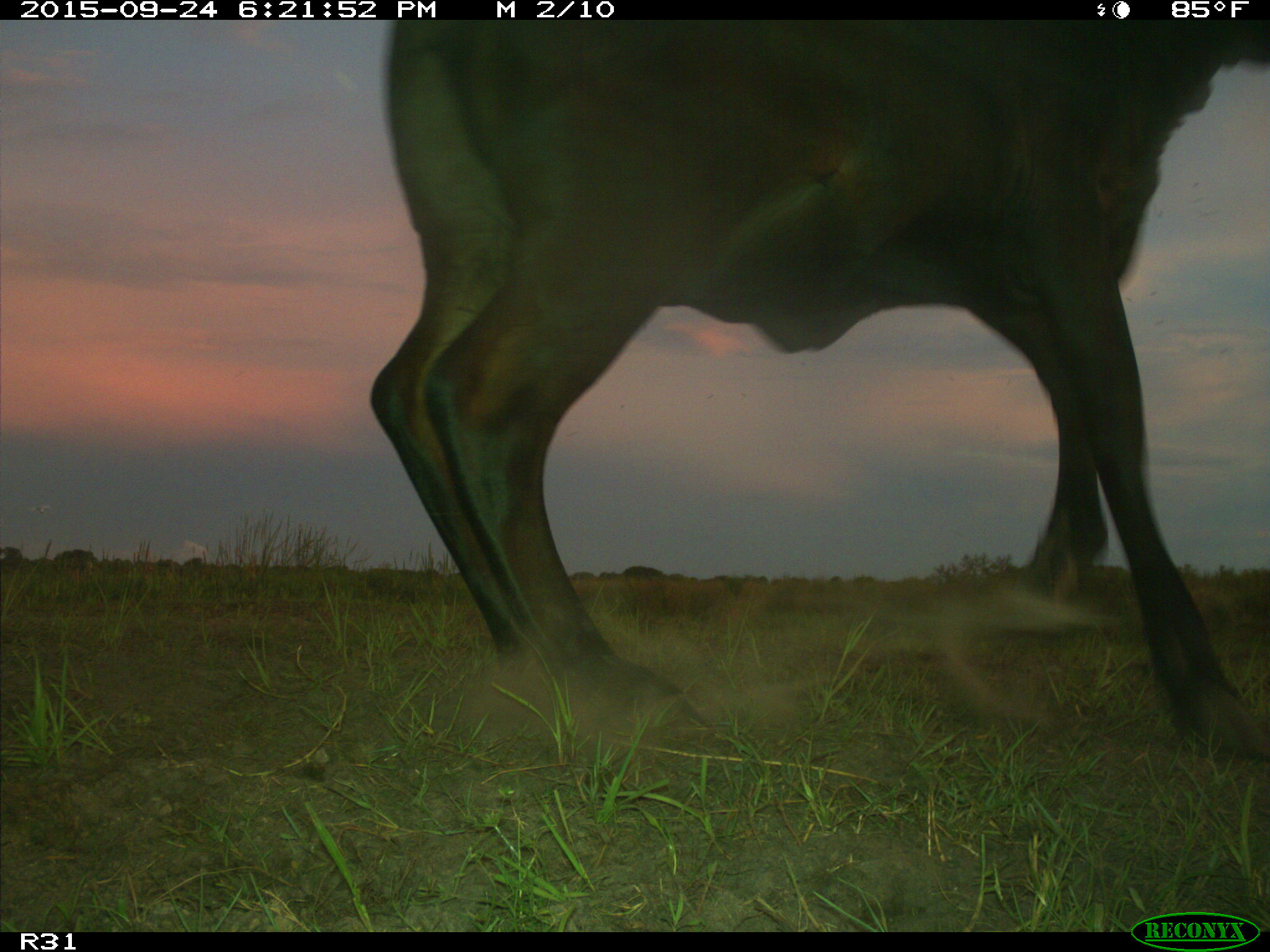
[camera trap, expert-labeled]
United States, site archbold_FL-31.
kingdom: Animalia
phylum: Chordata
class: Mammalia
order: Artiodactyla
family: Bovidae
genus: Bos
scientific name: Bos taurus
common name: domestic cow